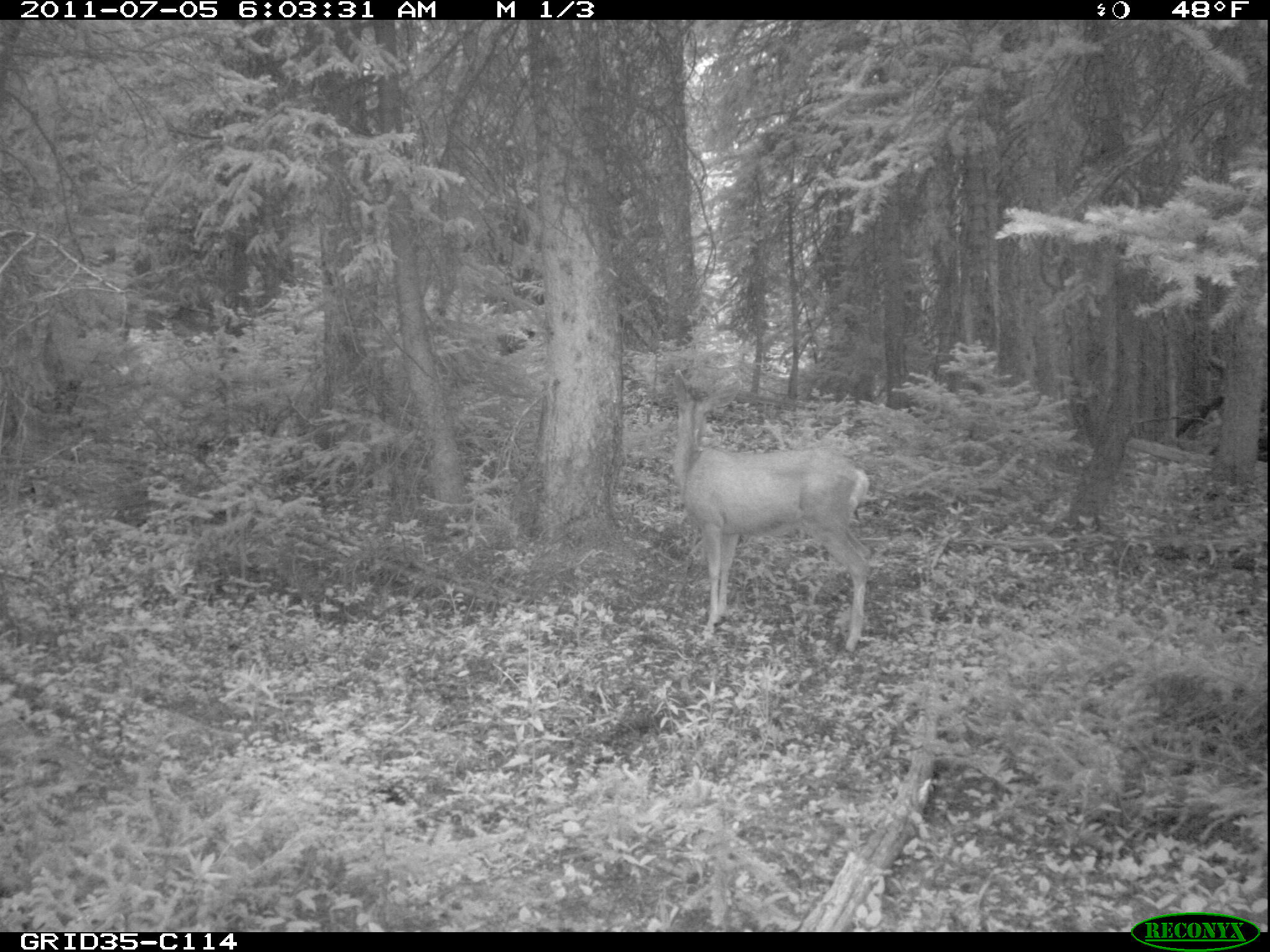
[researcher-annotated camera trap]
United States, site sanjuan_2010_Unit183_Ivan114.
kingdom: Animalia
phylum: Chordata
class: Mammalia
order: Artiodactyla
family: Cervidae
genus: Odocoileus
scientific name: Odocoileus hemionus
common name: mule deer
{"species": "Odocoileus hemionus (mule deer)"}